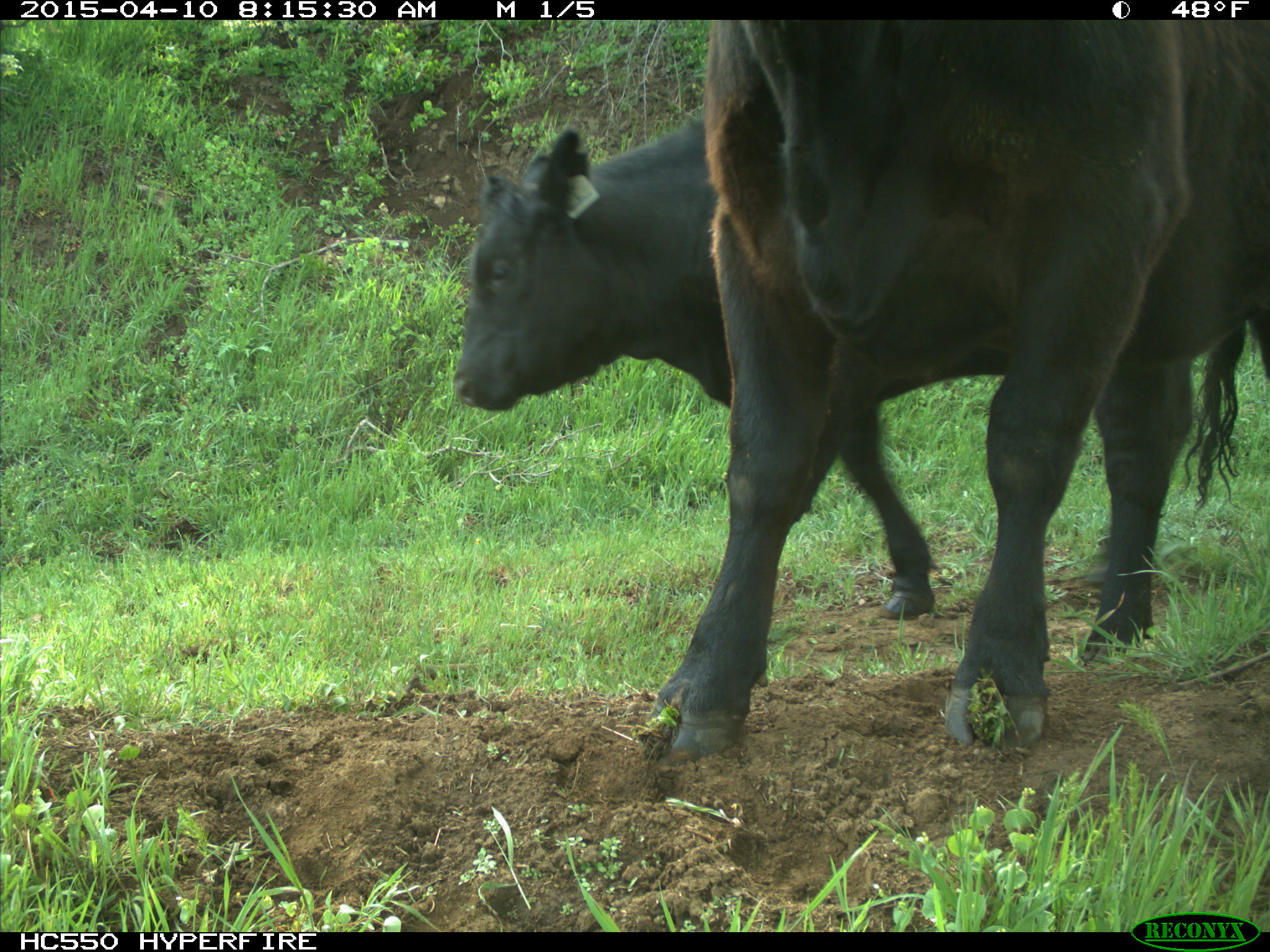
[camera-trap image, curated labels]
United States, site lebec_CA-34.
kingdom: Animalia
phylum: Chordata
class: Mammalia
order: Artiodactyla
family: Bovidae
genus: Bos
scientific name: Bos taurus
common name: domestic cow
Bos taurus (domestic cow).